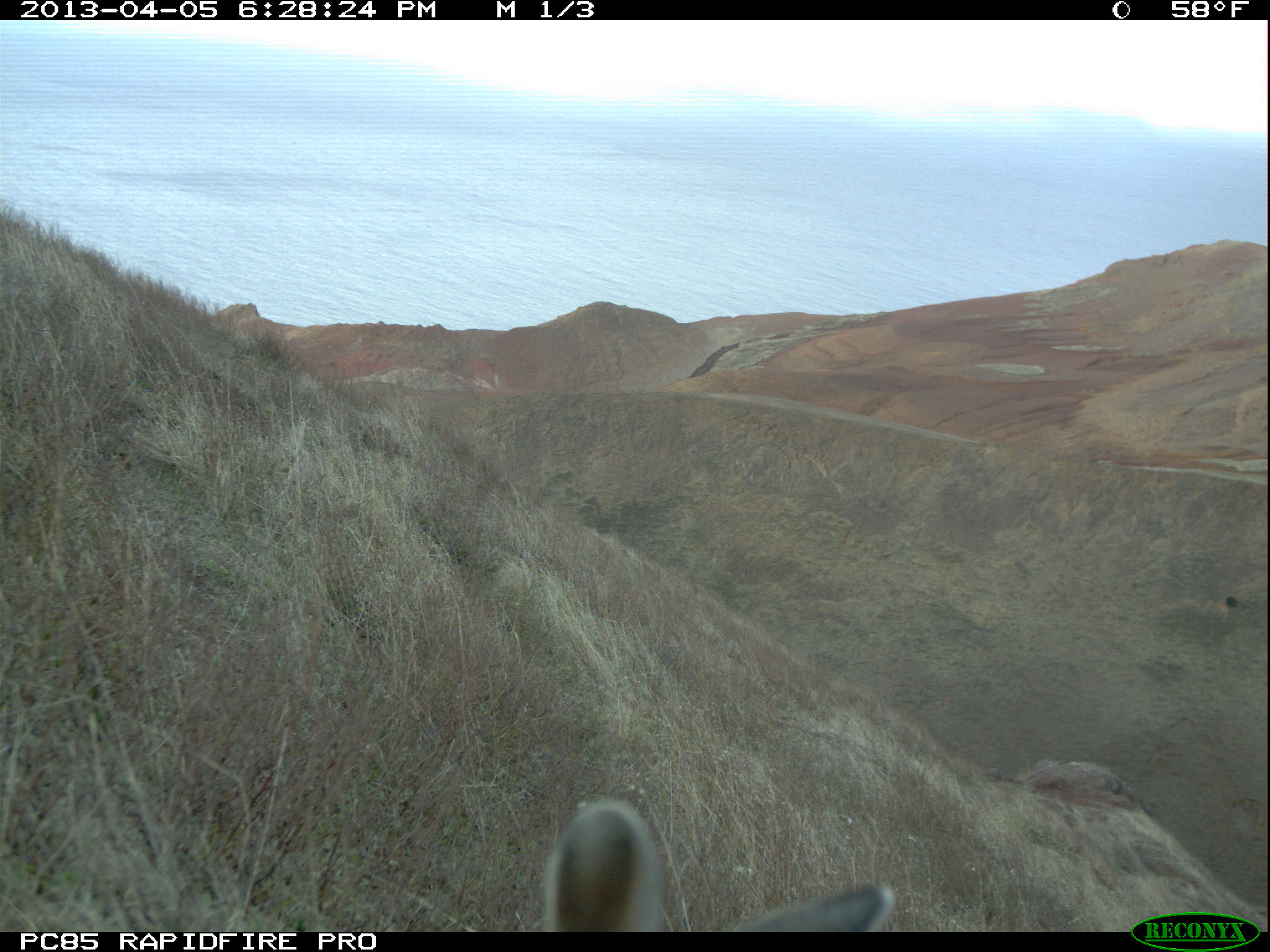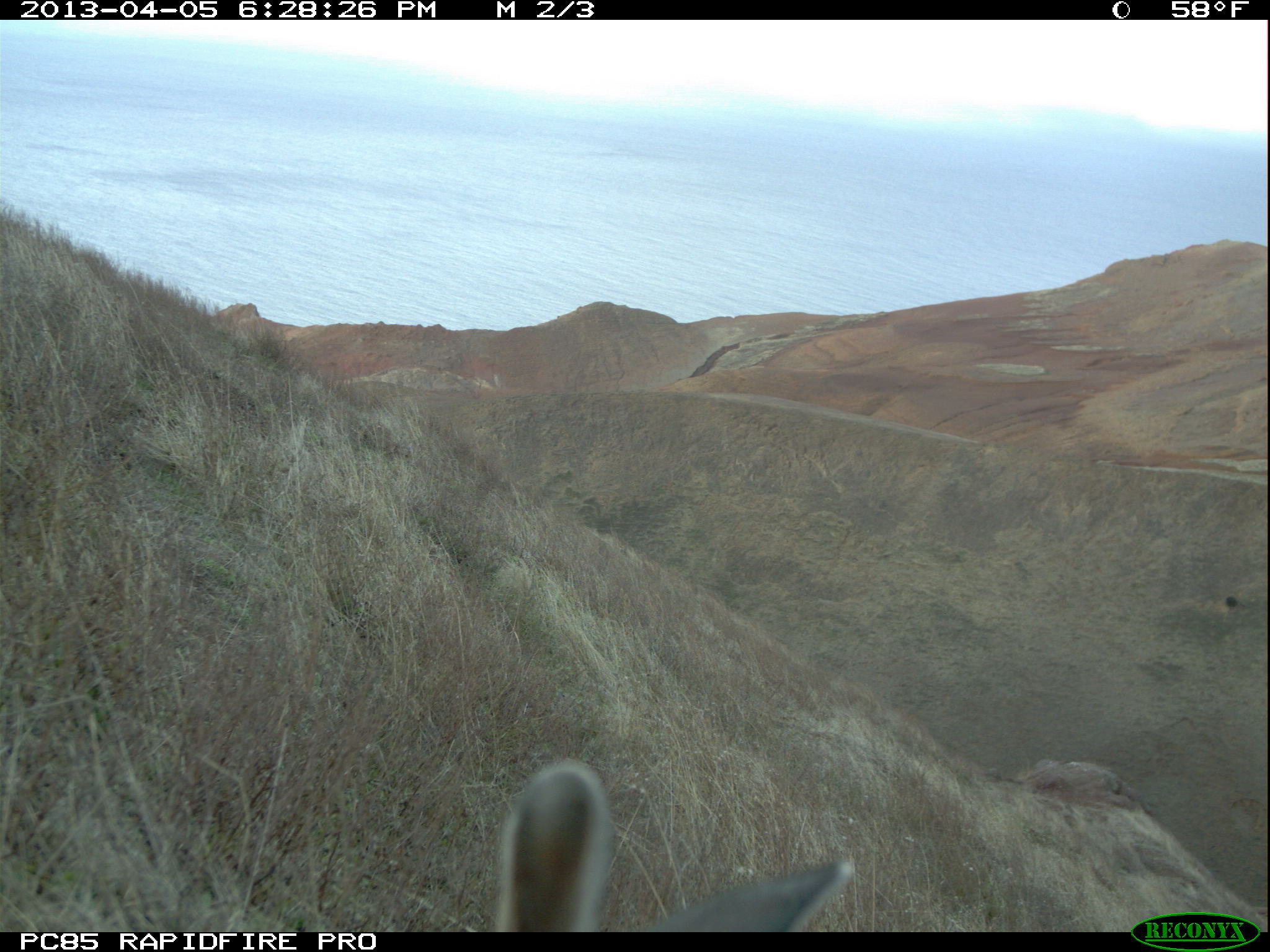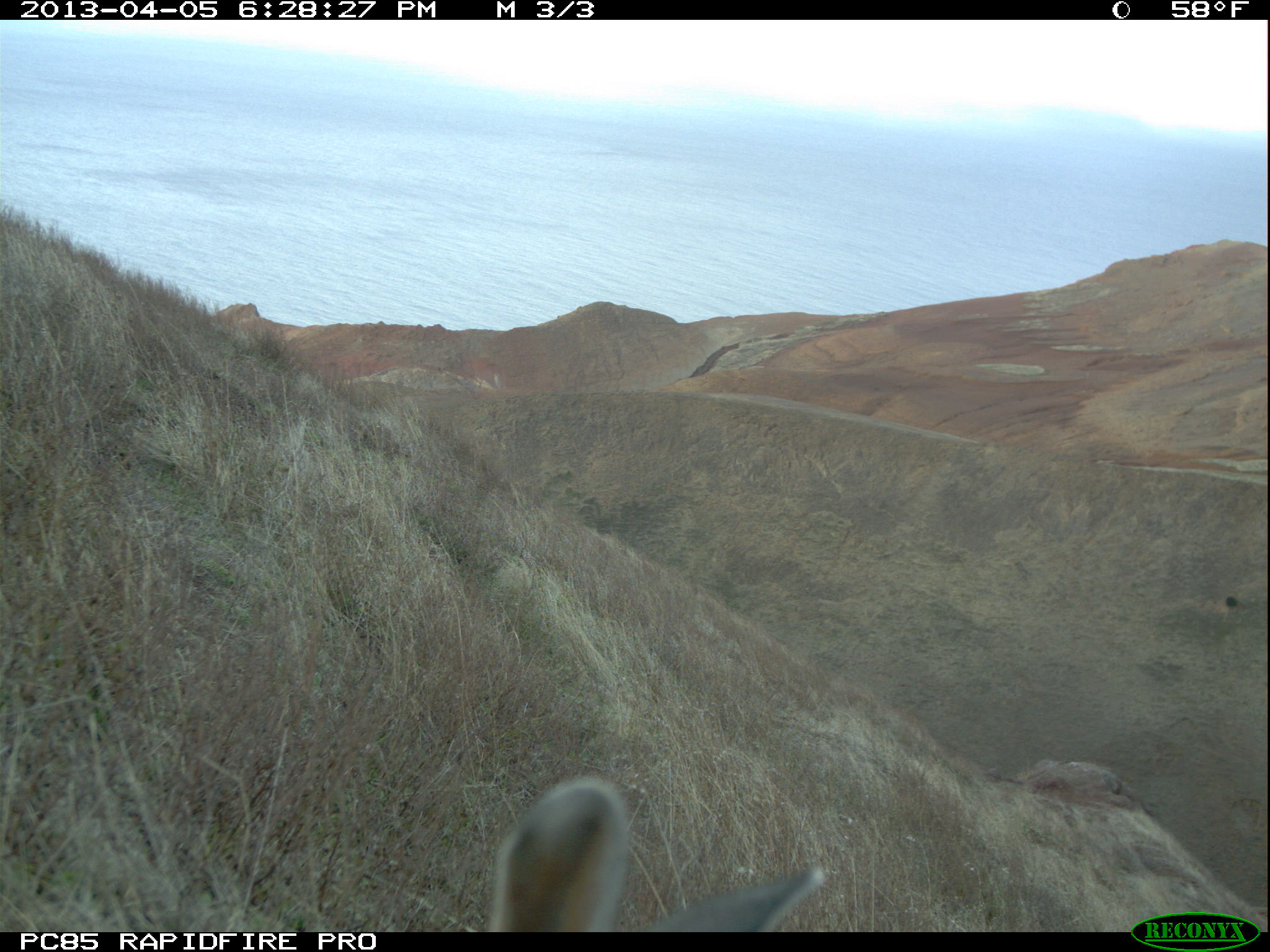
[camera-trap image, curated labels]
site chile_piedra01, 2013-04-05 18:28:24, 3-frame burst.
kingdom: Animalia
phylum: Chordata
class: Mammalia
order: Lagomorpha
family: Leporidae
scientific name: Leporidae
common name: rabbits and hares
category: rabbit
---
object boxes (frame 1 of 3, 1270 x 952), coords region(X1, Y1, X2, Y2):
rabbit: region(535, 796, 897, 934)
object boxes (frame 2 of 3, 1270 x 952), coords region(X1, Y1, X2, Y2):
rabbit: region(489, 755, 856, 932)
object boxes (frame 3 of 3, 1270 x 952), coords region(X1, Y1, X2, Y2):
rabbit: region(484, 770, 830, 934)